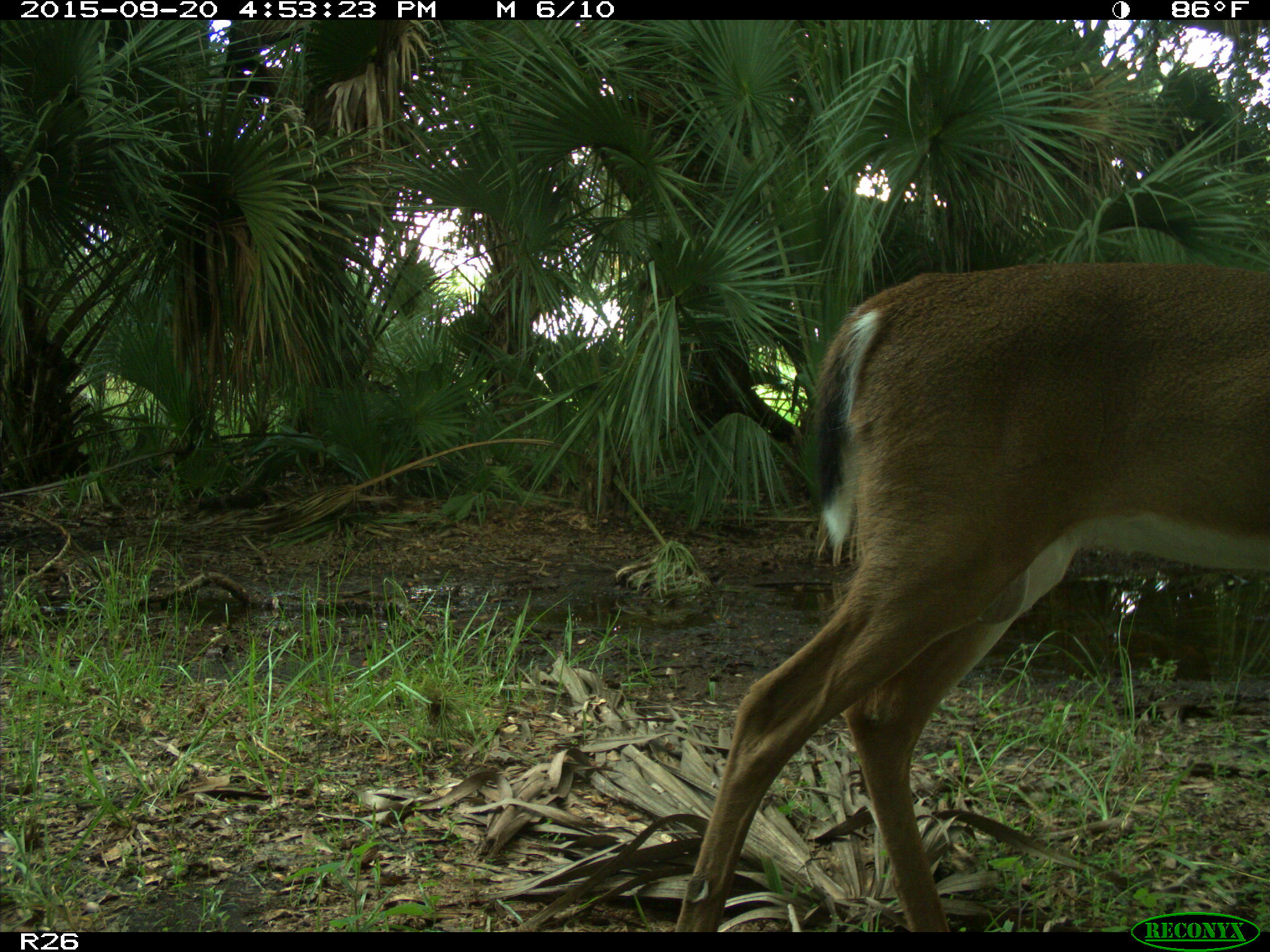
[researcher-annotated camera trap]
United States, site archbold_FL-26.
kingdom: Animalia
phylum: Chordata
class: Mammalia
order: Artiodactyla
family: Cervidae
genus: Odocoileus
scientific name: Odocoileus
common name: deer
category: unidentified deer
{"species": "unidentified deer (deer) (Odocoileus)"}